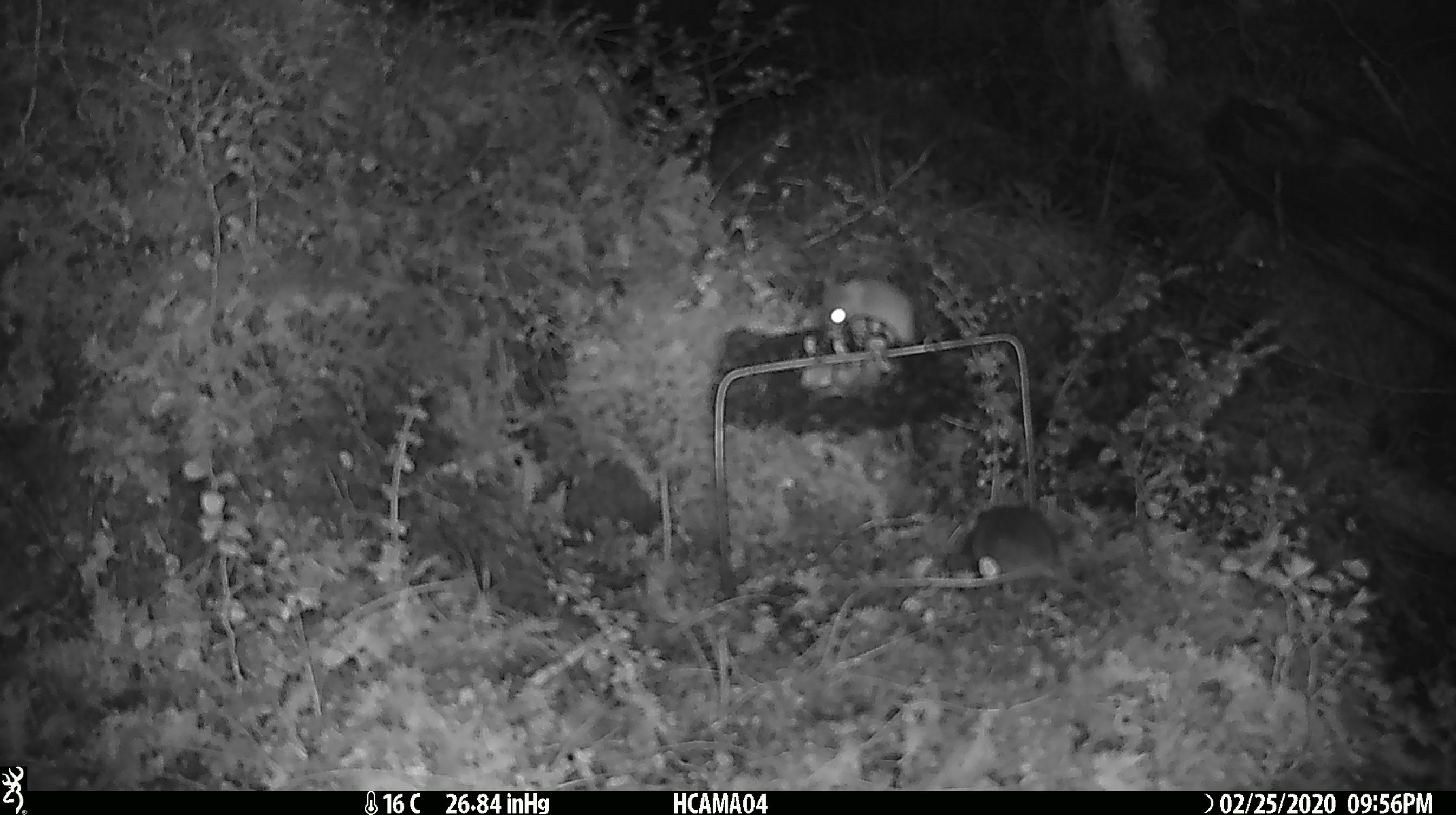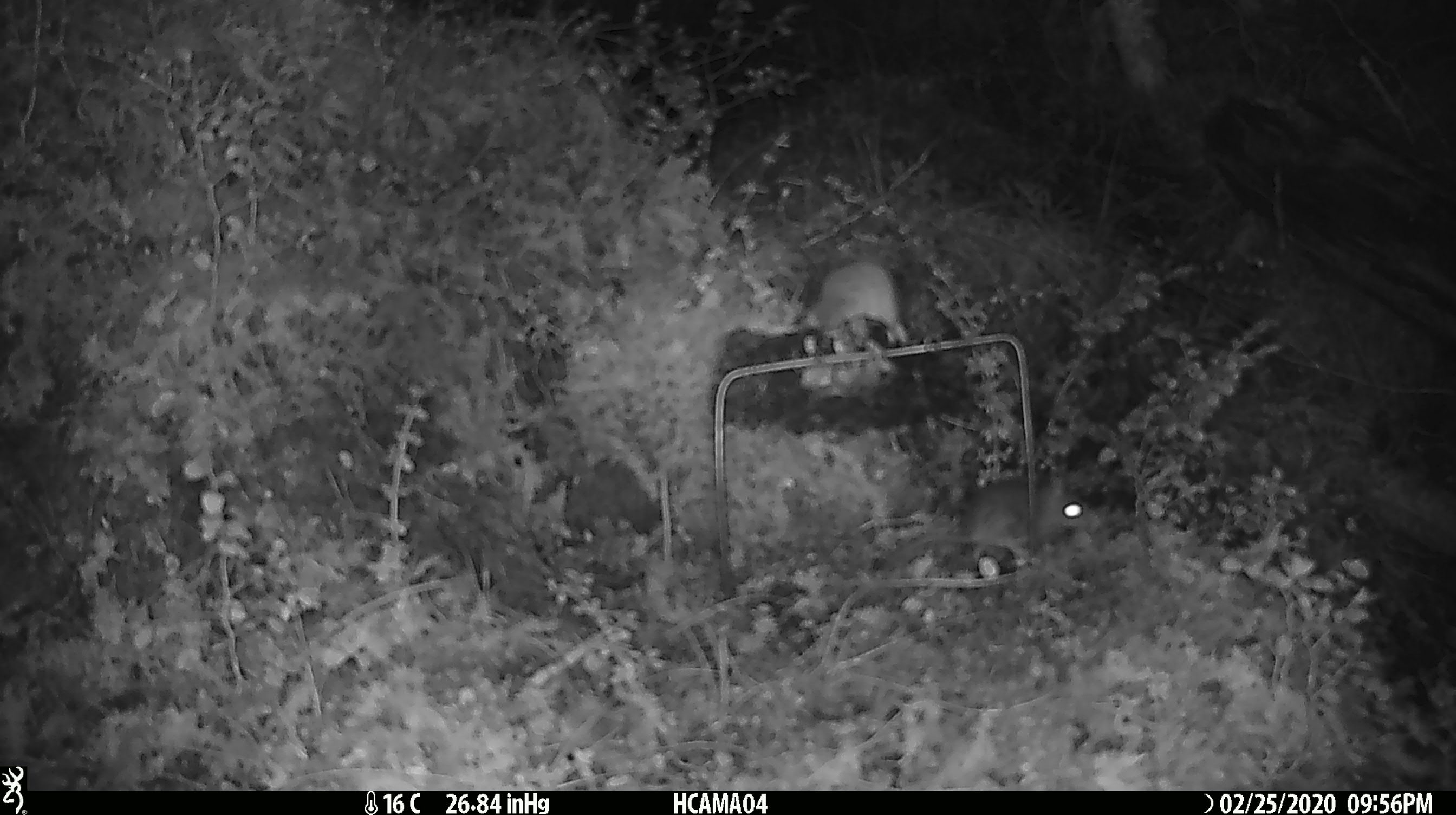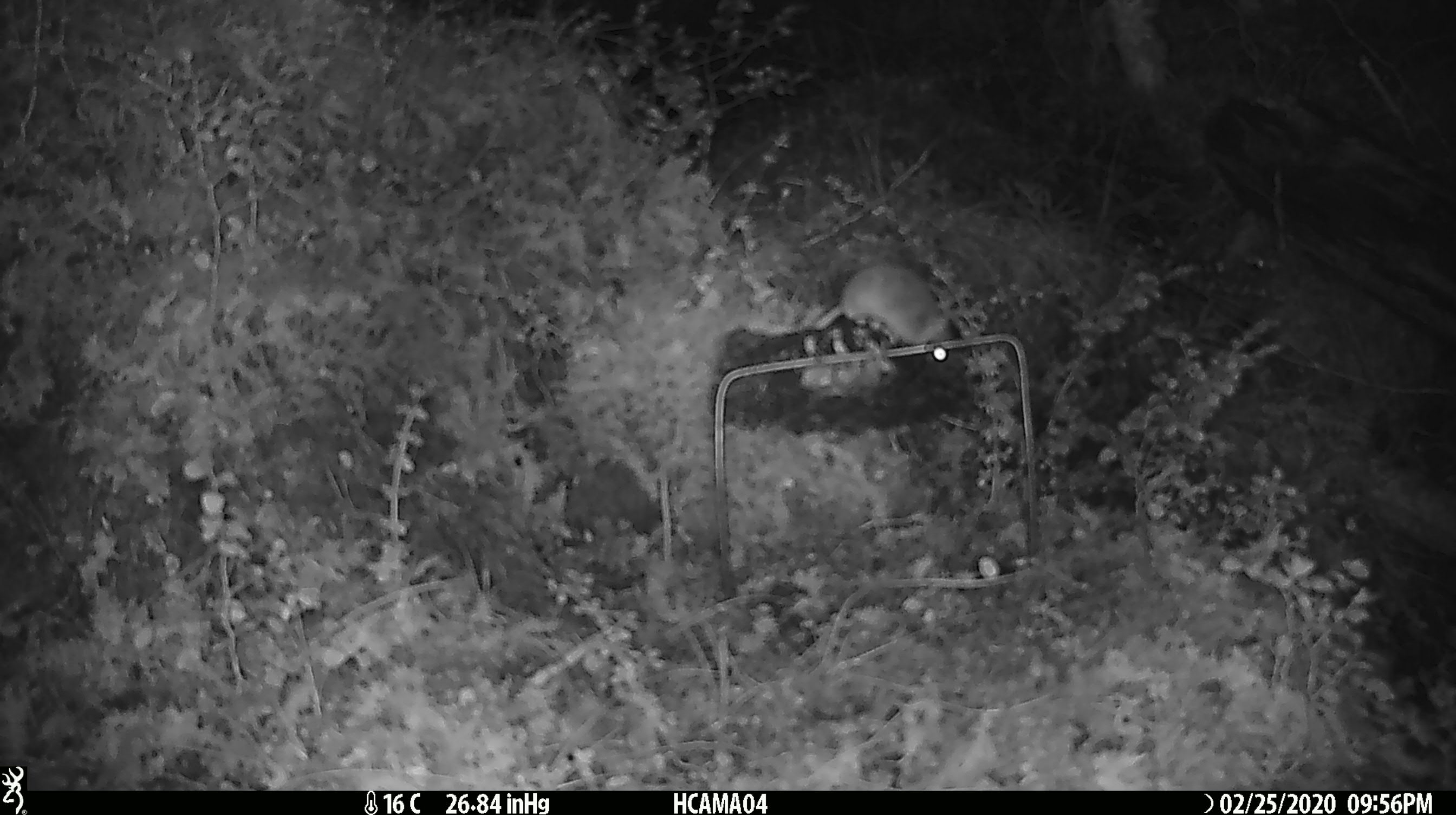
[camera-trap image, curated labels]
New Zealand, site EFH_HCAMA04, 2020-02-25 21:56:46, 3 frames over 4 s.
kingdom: Animalia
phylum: Chordata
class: Mammalia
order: Rodentia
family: Muridae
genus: Mus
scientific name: Mus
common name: mouse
Mouse (Mus).